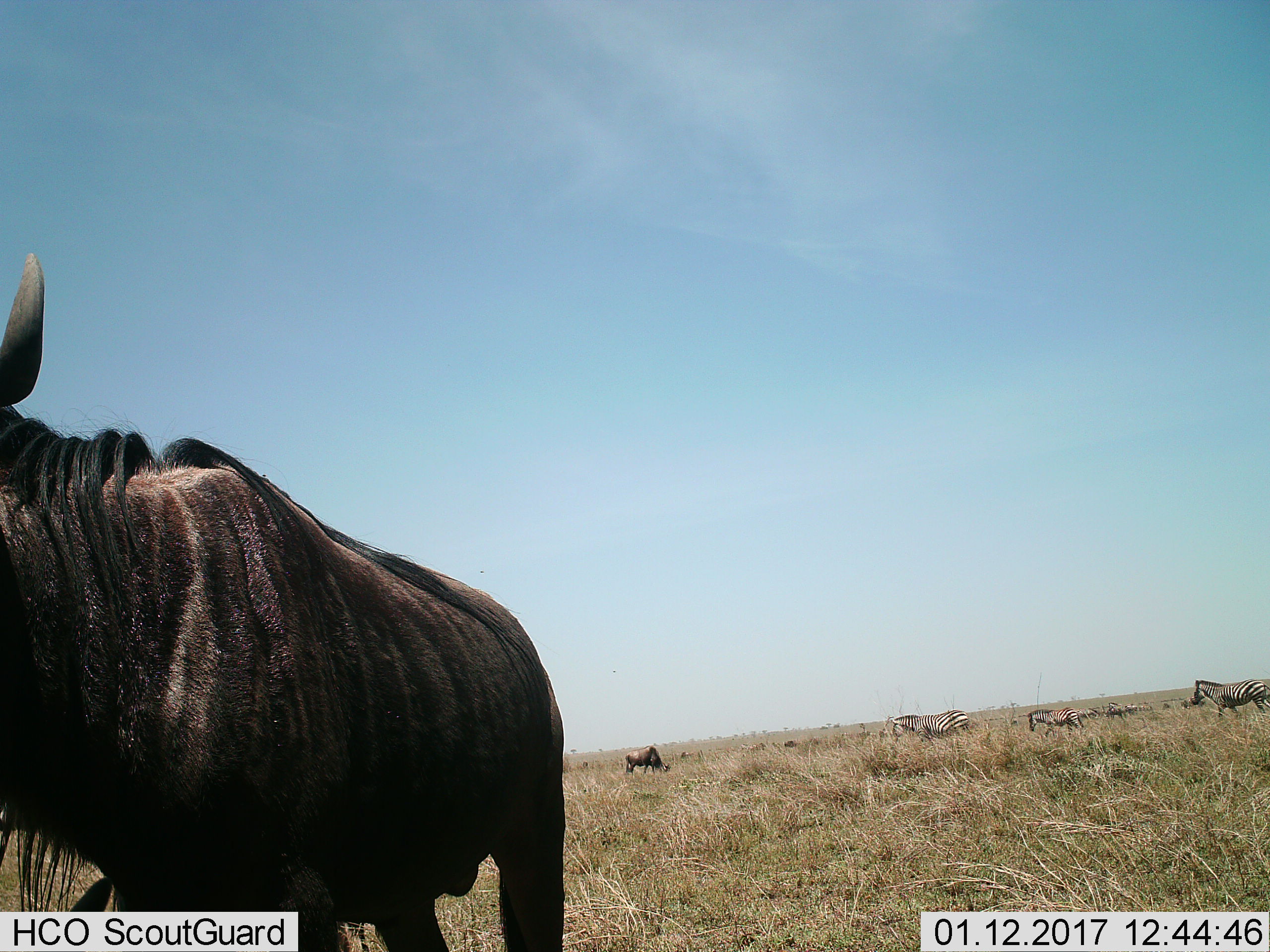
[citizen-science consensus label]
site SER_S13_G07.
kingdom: Animalia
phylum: Chordata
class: Mammalia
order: Artiodactyla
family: Bovidae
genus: Connochaetes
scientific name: Connochaetes taurinus taurinus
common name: blue wildebeest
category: wildebeestblue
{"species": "wildebeestblue (blue wildebeest) (Connochaetes taurinus taurinus)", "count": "2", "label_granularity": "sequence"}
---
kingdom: Animalia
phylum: Chordata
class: Mammalia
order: Perissodactyla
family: Equidae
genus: Equus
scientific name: Equus quagga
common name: plains zebra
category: zebraplains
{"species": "zebraplains (plains zebra) (Equus quagga)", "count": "11-50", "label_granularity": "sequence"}